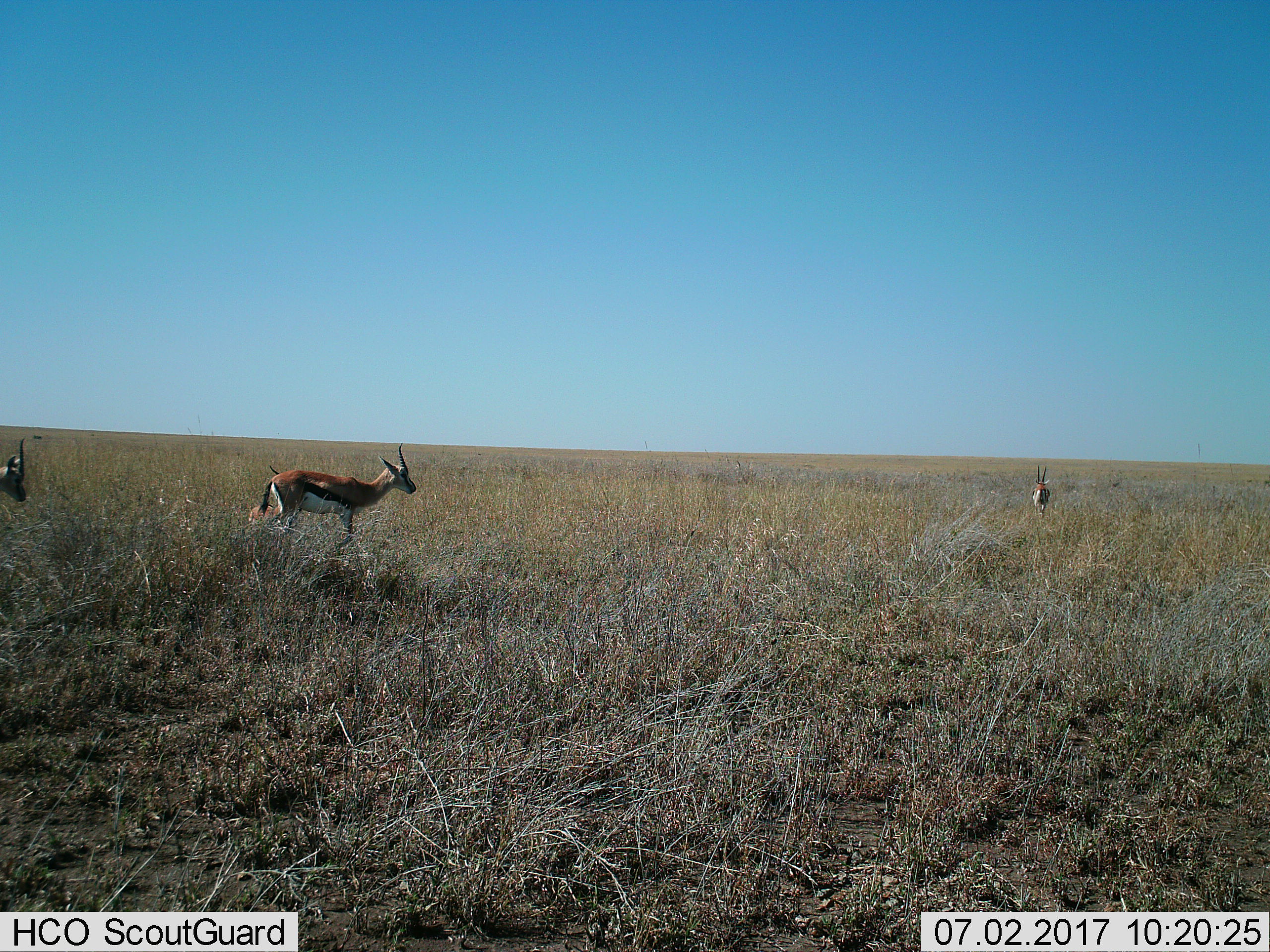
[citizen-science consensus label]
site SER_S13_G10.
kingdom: Animalia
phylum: Chordata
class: Mammalia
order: Artiodactyla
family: Bovidae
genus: Eudorcas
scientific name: Eudorcas thomsonii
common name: thomson's gazelle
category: gazellethomsons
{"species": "gazellethomsons (thomson's gazelle) (Eudorcas thomsonii)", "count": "3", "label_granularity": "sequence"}